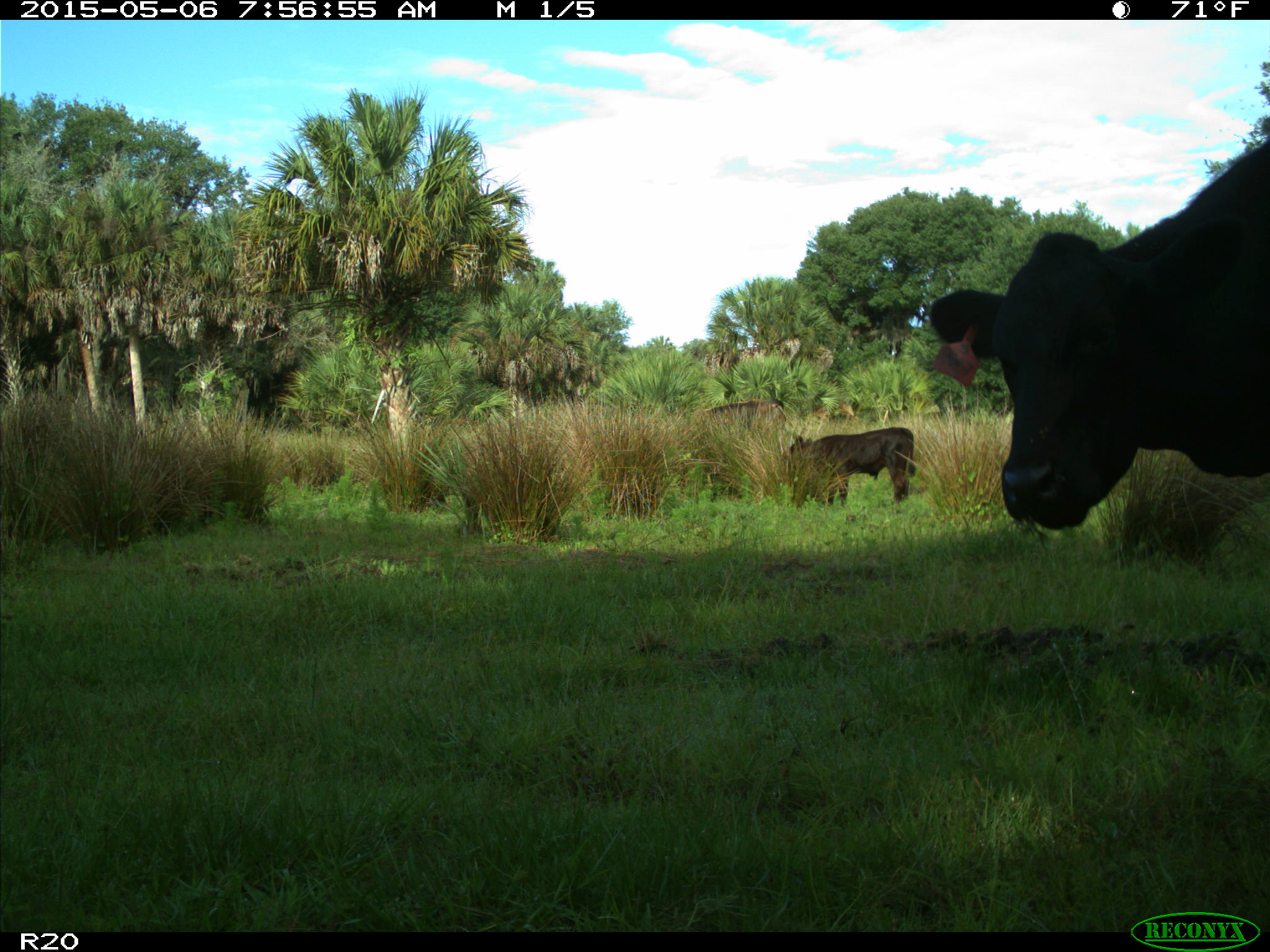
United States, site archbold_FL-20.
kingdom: Animalia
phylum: Chordata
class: Mammalia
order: Artiodactyla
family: Bovidae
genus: Bos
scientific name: Bos taurus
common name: domestic cow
Bos taurus (domestic cow).